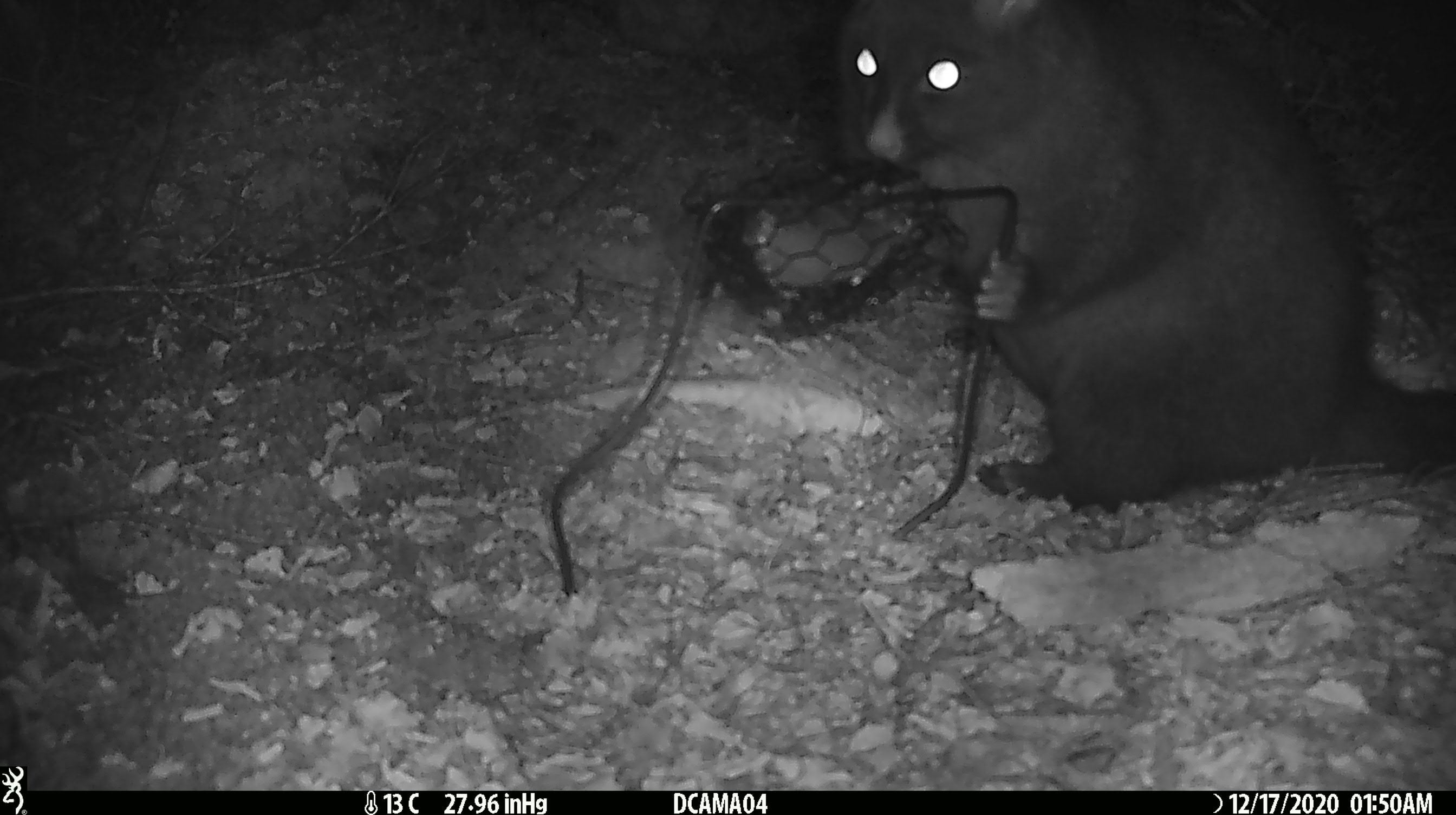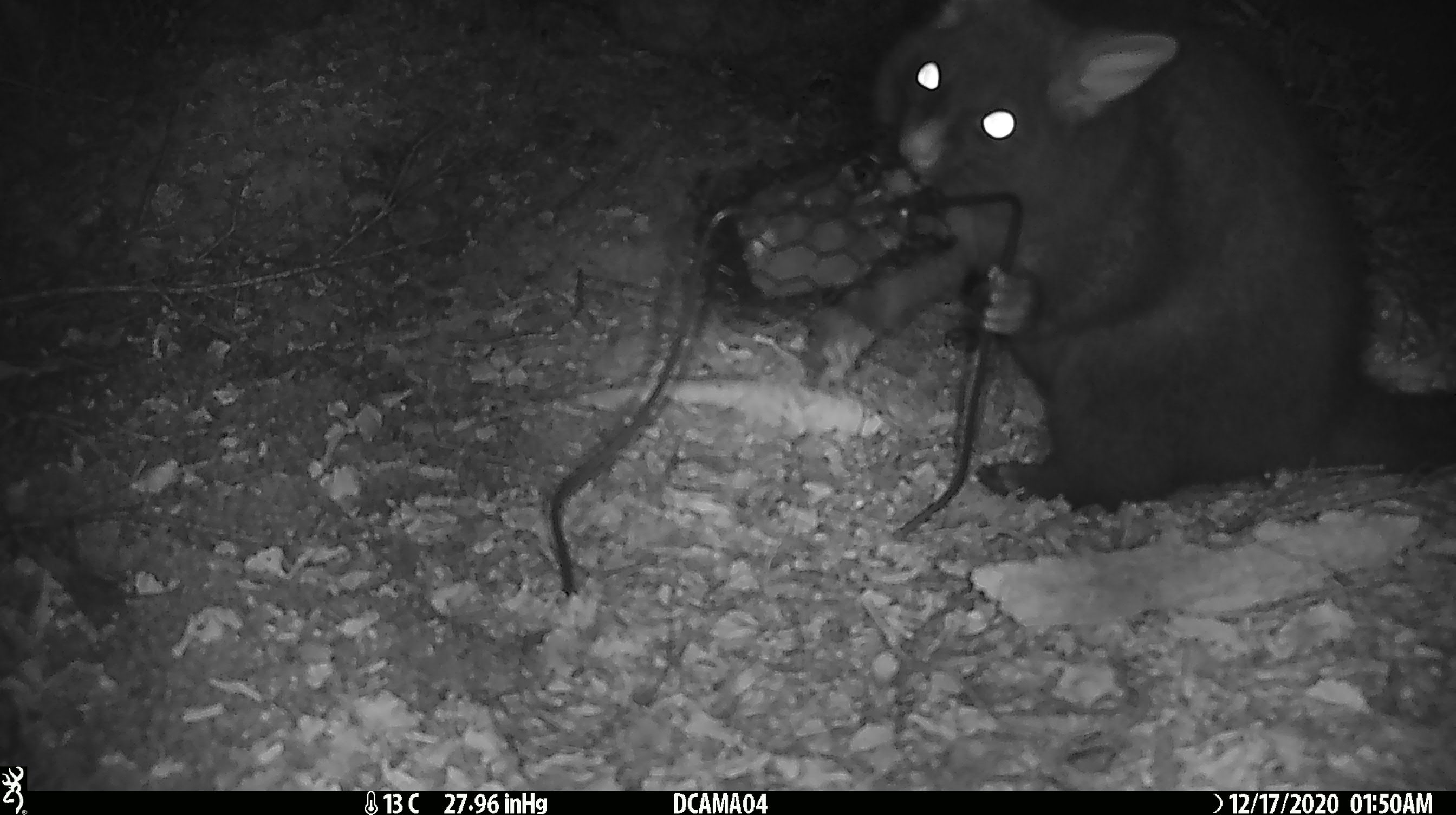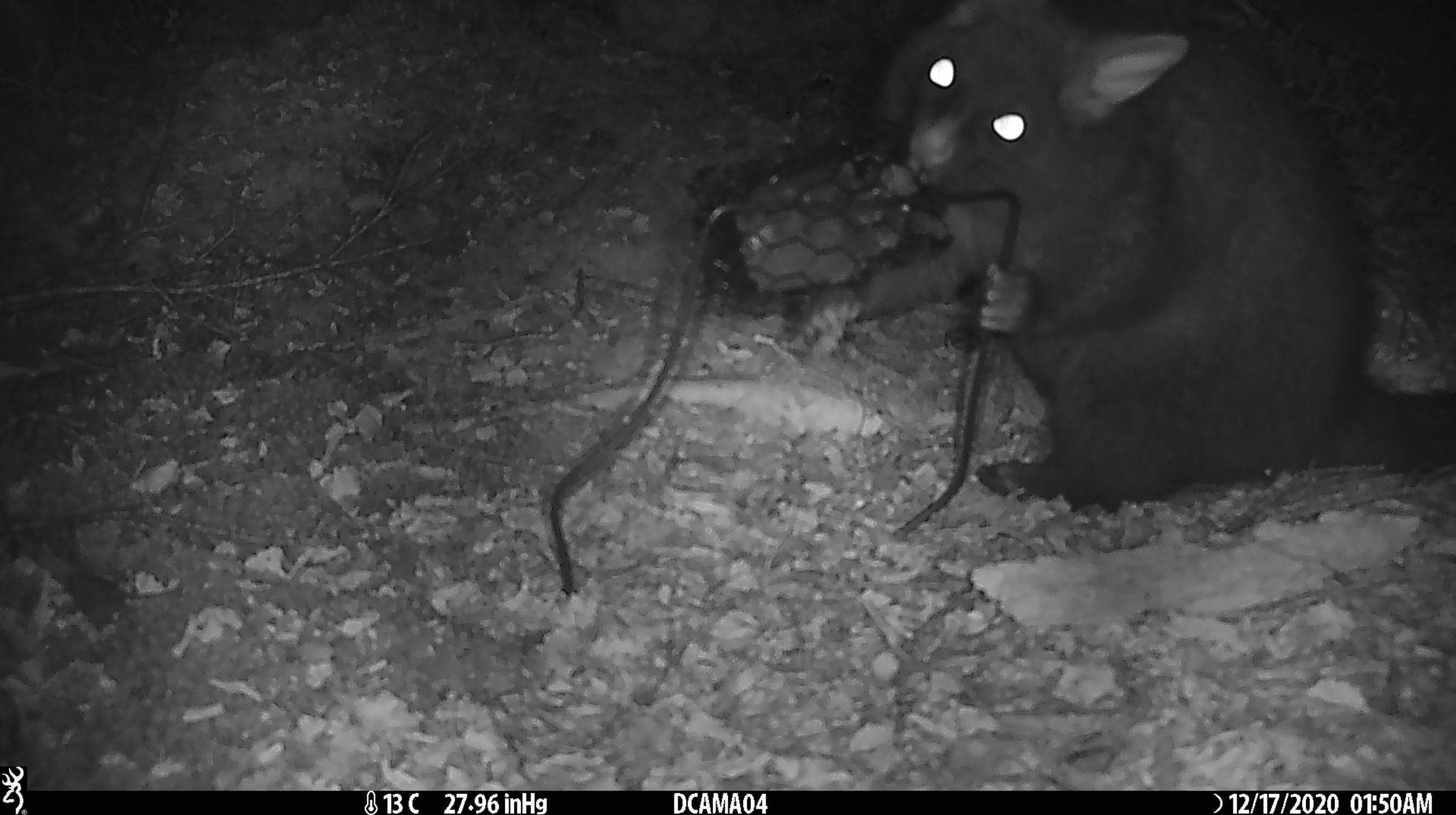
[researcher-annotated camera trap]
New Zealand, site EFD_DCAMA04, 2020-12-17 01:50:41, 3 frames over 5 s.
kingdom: Animalia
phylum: Chordata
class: Mammalia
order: Diprotodontia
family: Phalangeridae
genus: Trichosurus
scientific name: Trichosurus vulpecula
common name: common brushtail possum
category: possum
Possum (common brushtail possum) (Trichosurus vulpecula).